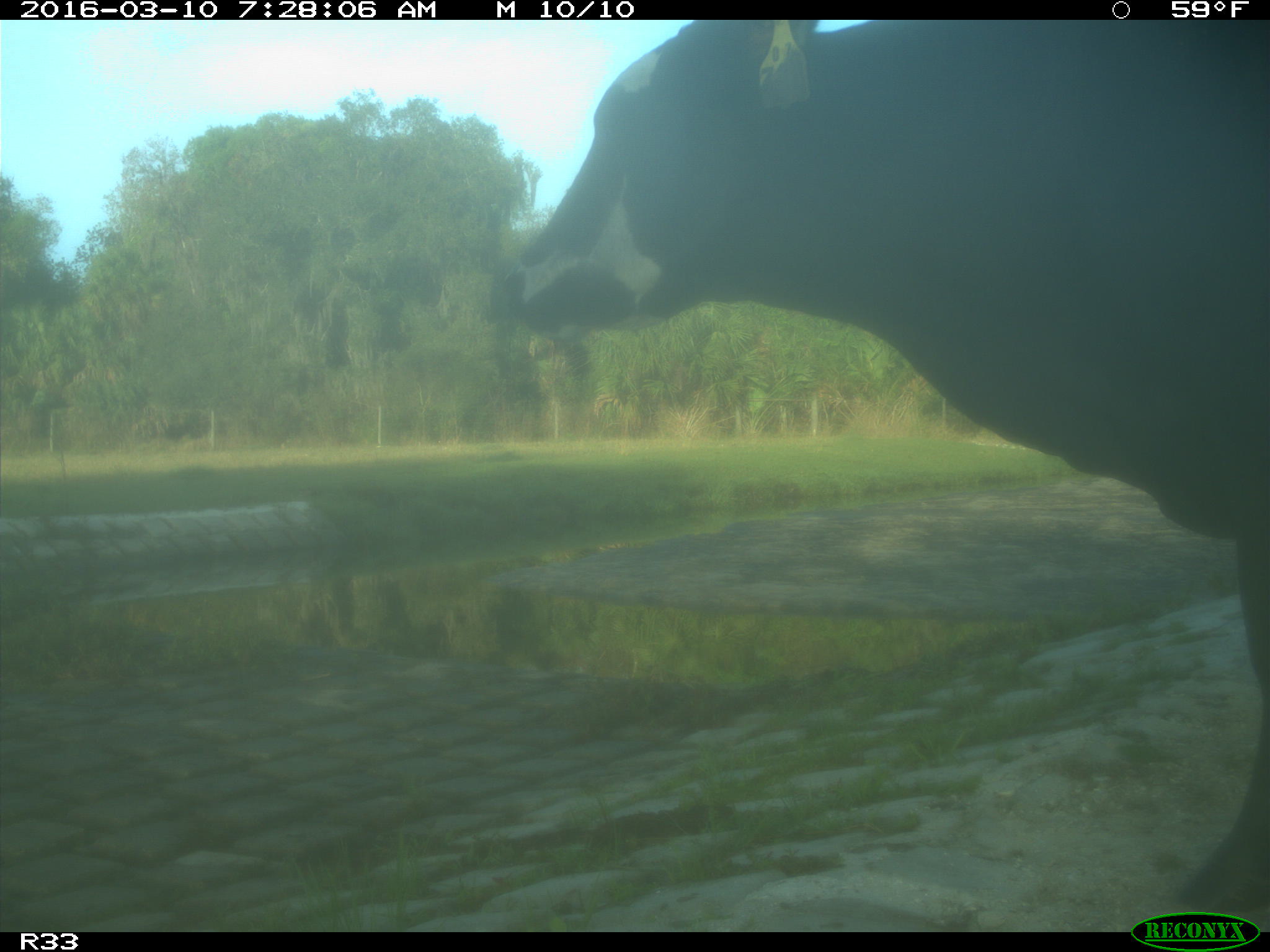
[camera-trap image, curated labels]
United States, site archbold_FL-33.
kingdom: Animalia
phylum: Chordata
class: Mammalia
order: Artiodactyla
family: Bovidae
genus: Bos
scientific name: Bos taurus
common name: domestic cow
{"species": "Bos taurus (domestic cow)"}